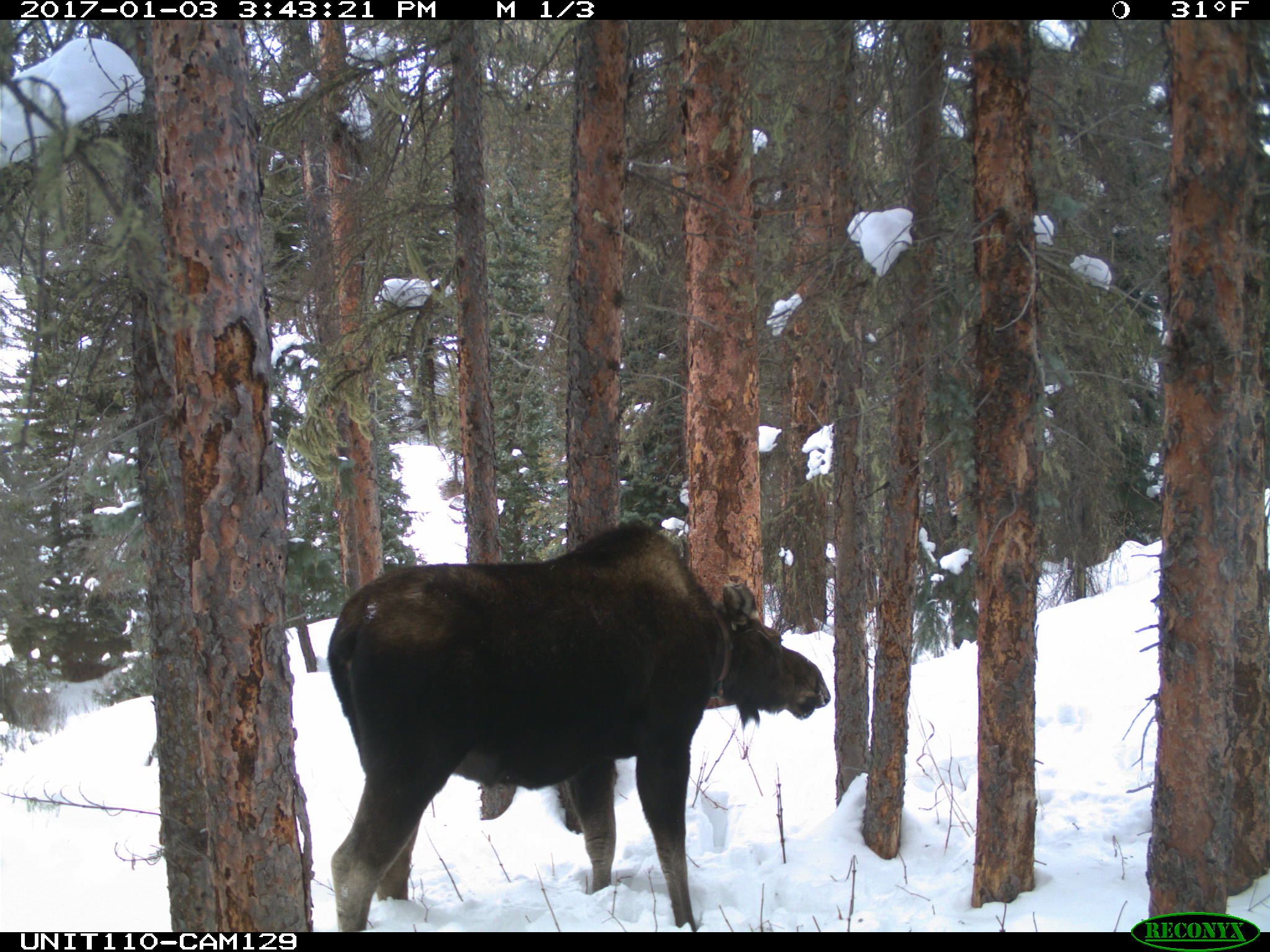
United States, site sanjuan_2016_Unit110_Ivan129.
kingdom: Animalia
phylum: Chordata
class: Mammalia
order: Artiodactyla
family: Cervidae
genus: Alces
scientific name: Alces alces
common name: moose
Alces alces (moose).